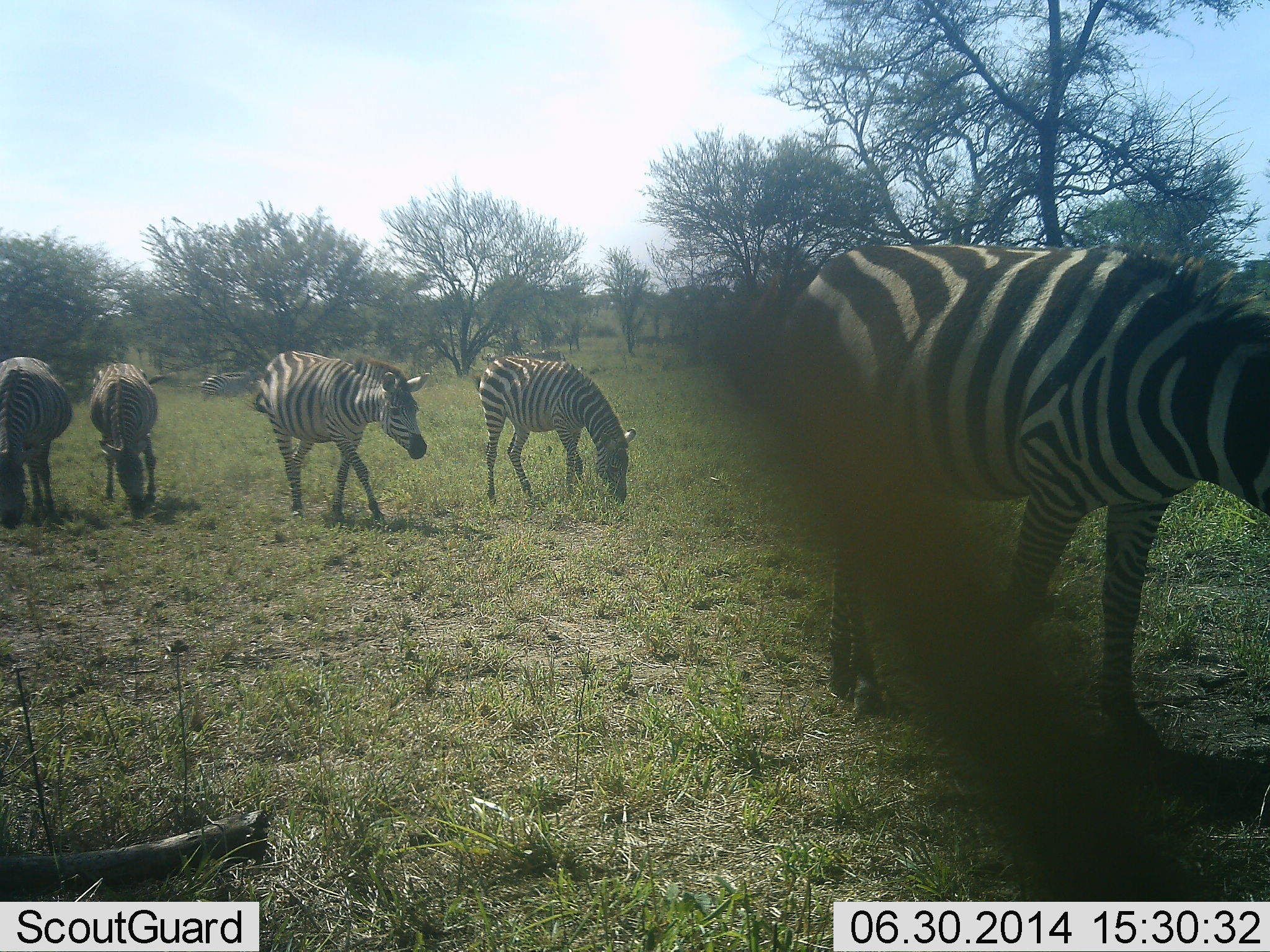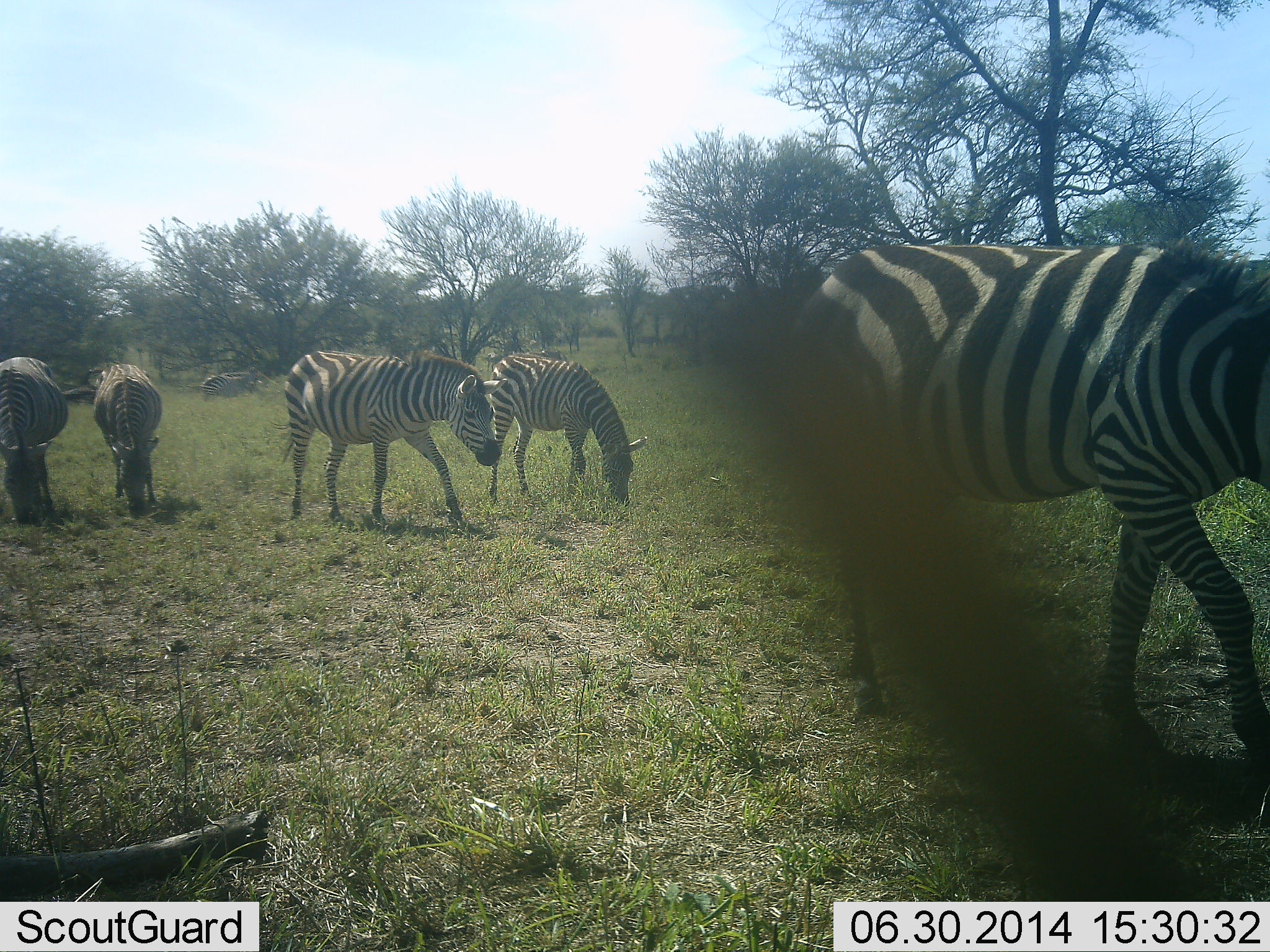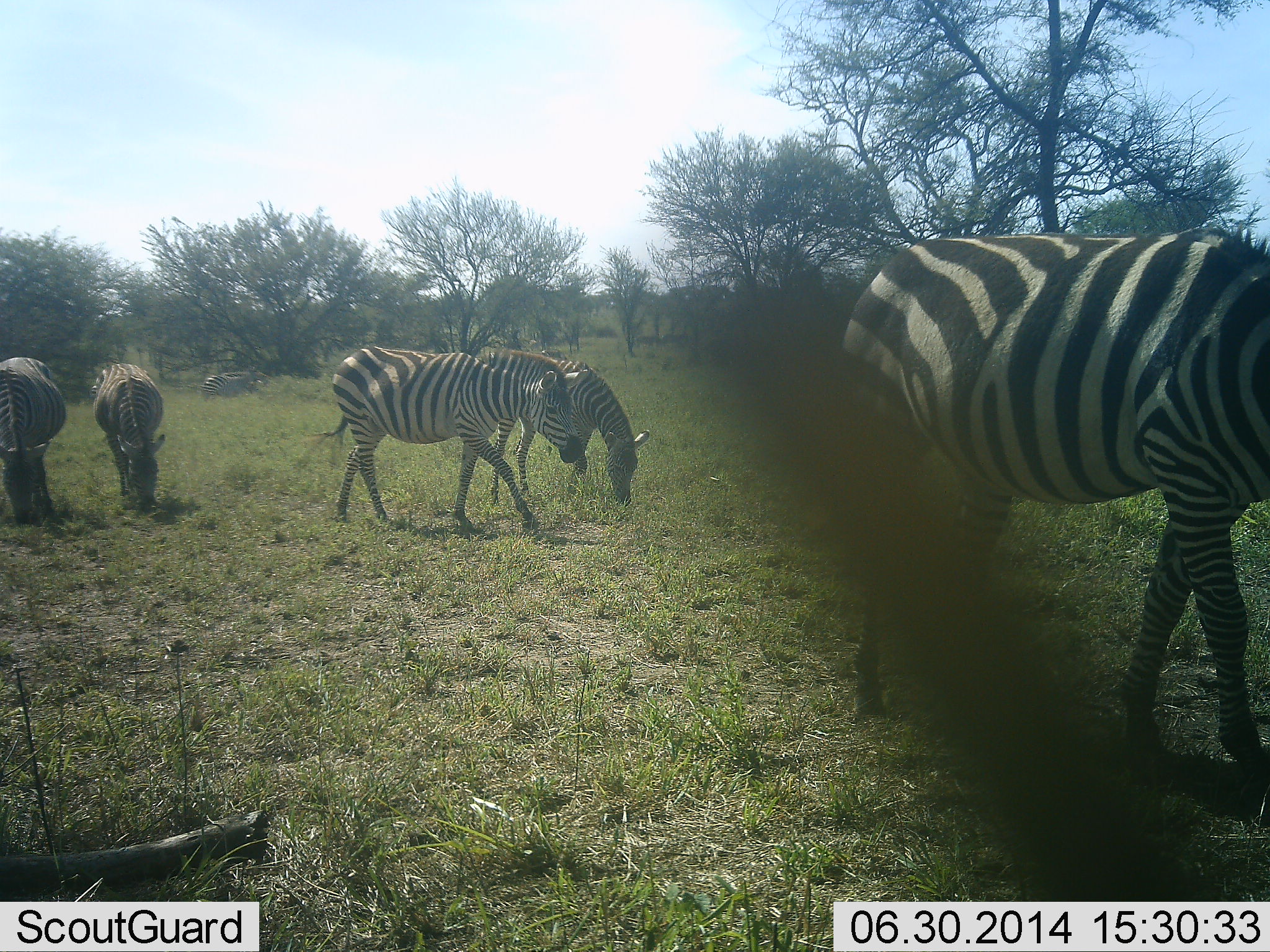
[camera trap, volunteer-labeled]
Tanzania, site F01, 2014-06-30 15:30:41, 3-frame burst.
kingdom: Animalia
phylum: Chordata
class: Mammalia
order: Perissodactyla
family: Equidae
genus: Equus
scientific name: Equus quagga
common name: plains zebra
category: zebra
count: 6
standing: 40%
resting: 0%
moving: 70%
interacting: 0%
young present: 0%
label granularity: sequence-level